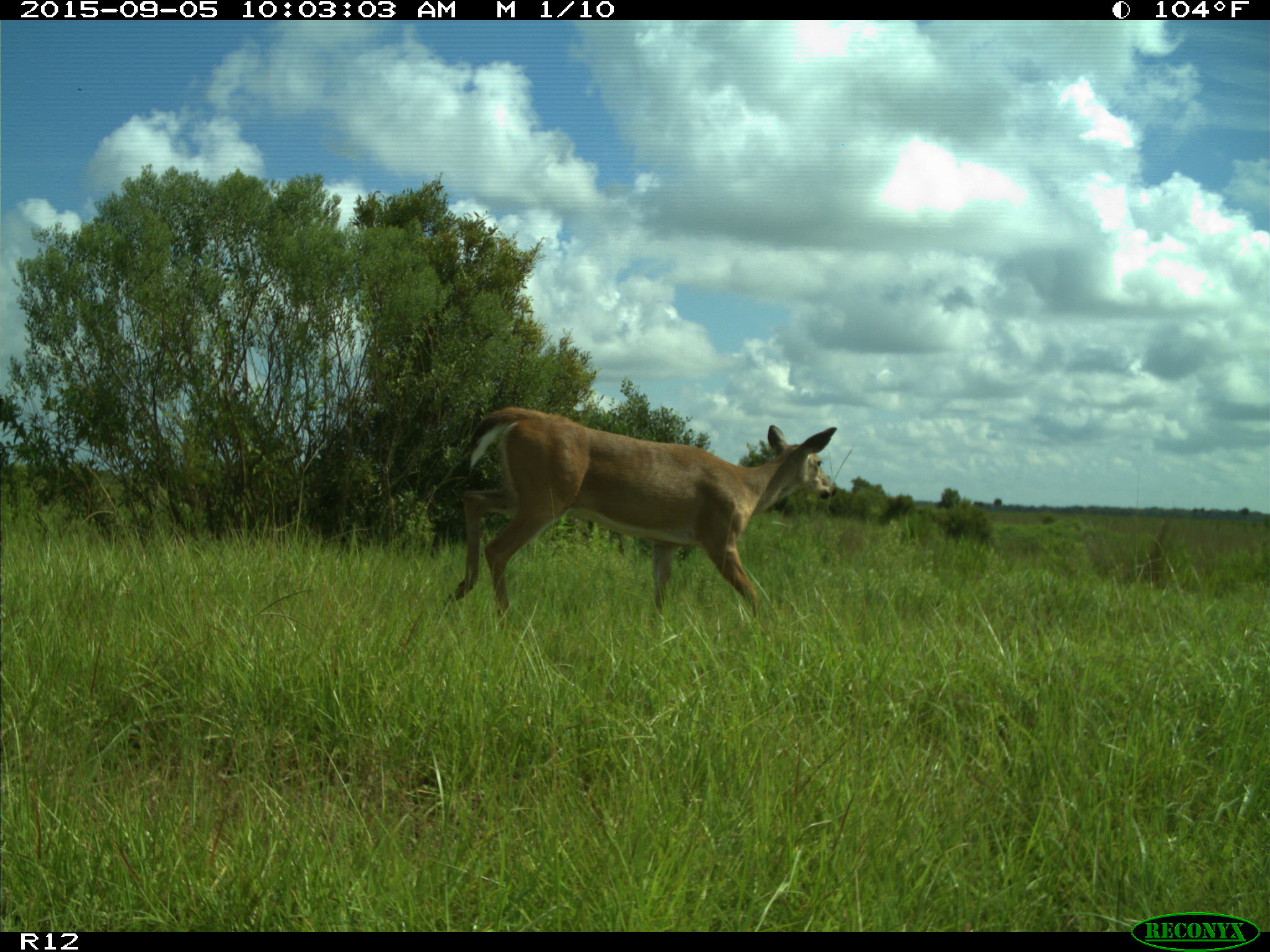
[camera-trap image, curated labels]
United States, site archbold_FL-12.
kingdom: Animalia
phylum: Chordata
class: Mammalia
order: Artiodactyla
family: Cervidae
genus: Odocoileus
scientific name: Odocoileus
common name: deer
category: unidentified deer